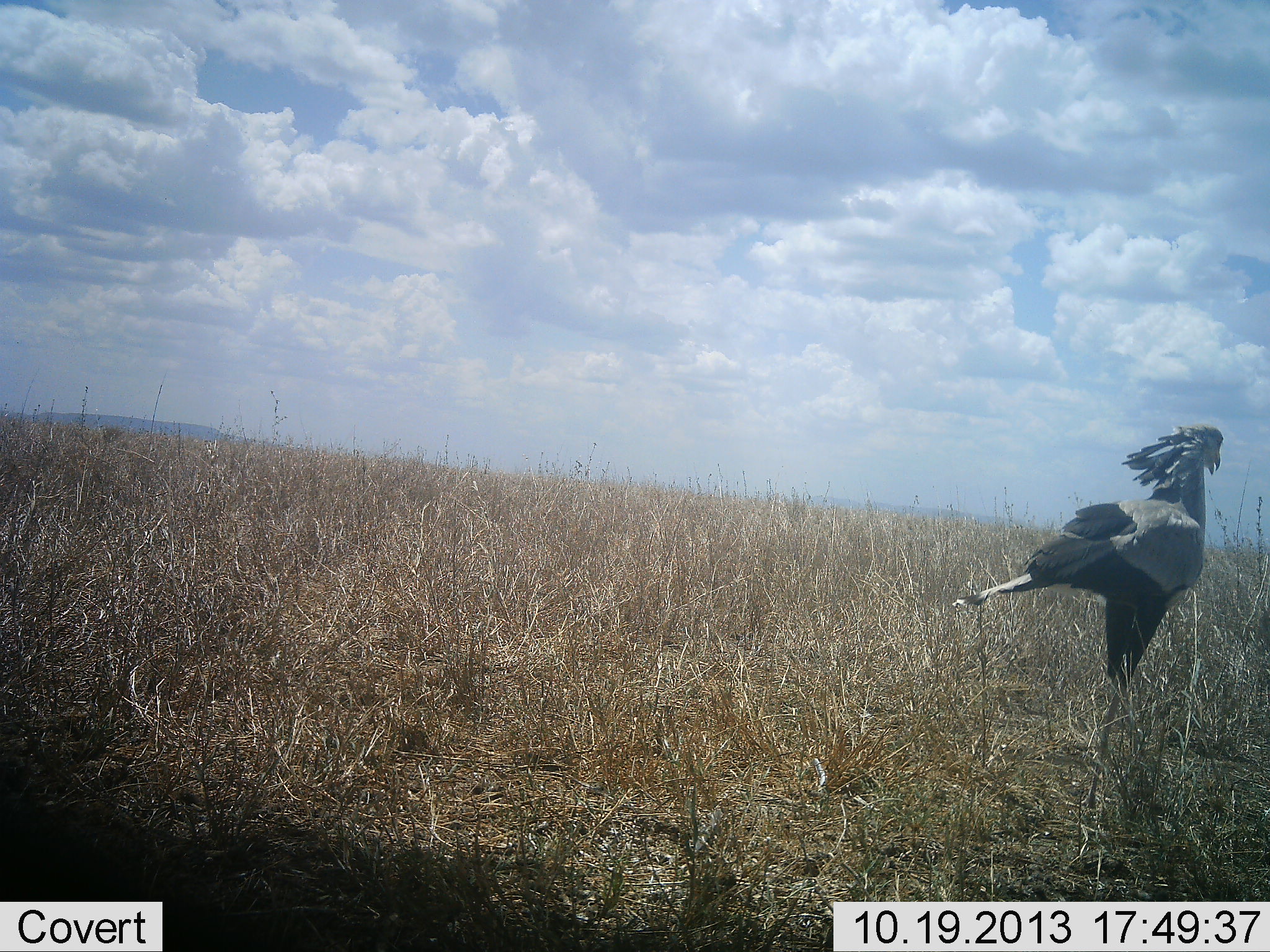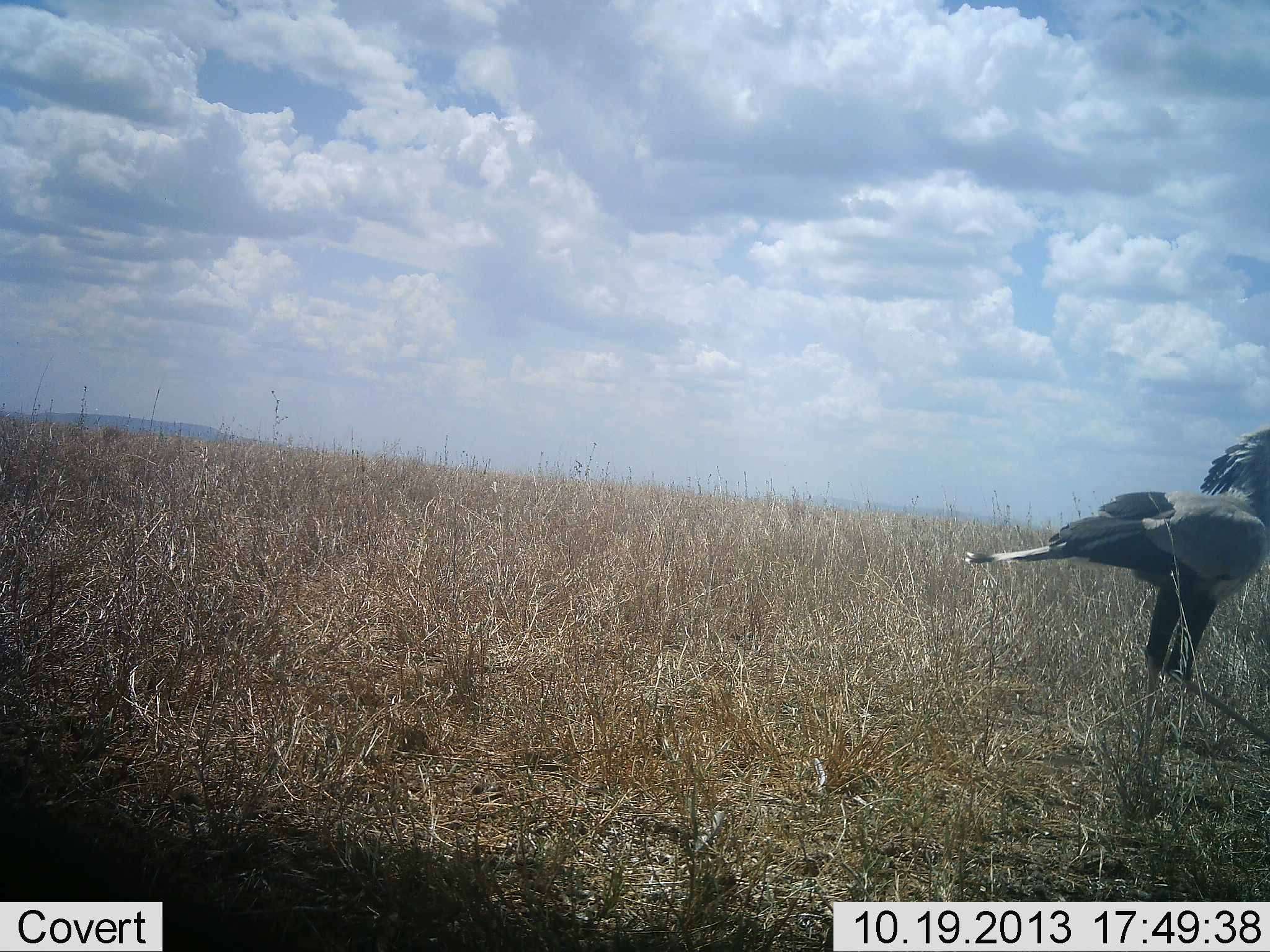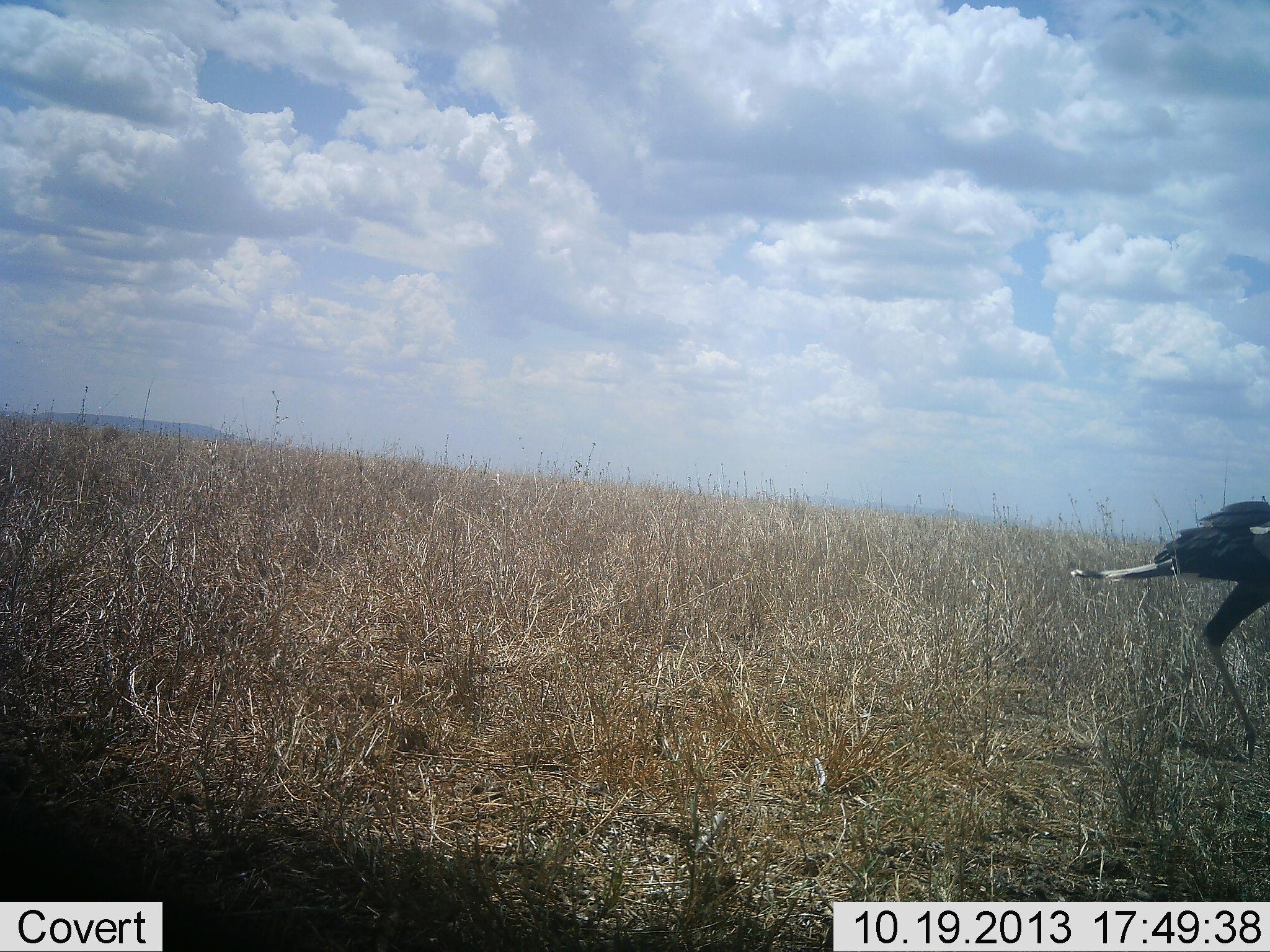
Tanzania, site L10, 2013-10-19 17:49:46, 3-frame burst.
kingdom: Animalia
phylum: Chordata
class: Aves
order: Accipitriformes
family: Sagittariidae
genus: Sagittarius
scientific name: Sagittarius serpentarius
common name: secretary bird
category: secretarybird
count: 1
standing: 12%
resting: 0%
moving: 91%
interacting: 0%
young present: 0%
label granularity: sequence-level